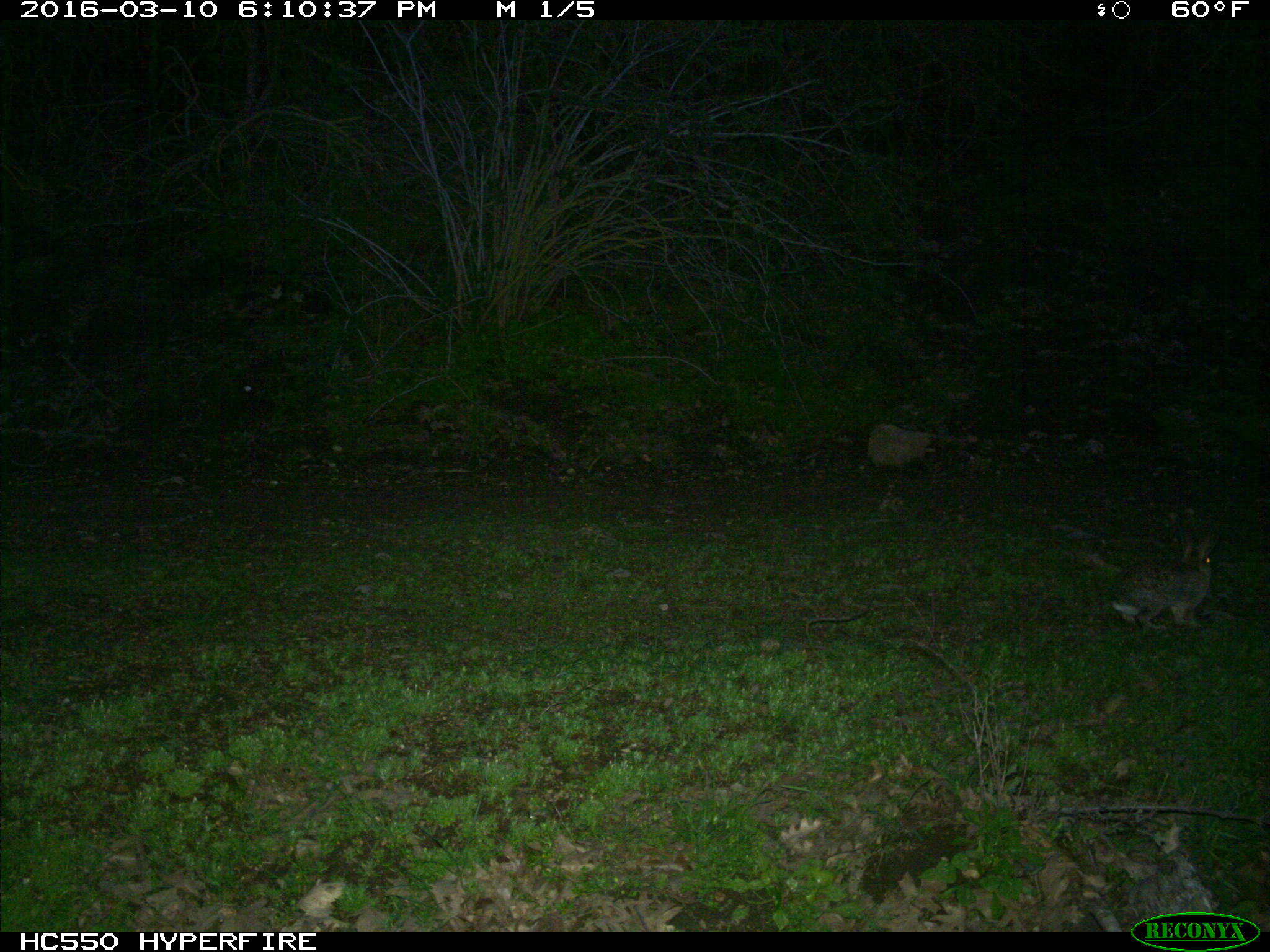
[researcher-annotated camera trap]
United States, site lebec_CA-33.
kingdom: Animalia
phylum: Chordata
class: Mammalia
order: Lagomorpha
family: Leporidae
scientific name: Leporidae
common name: rabbits and hares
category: unidentified rabbit